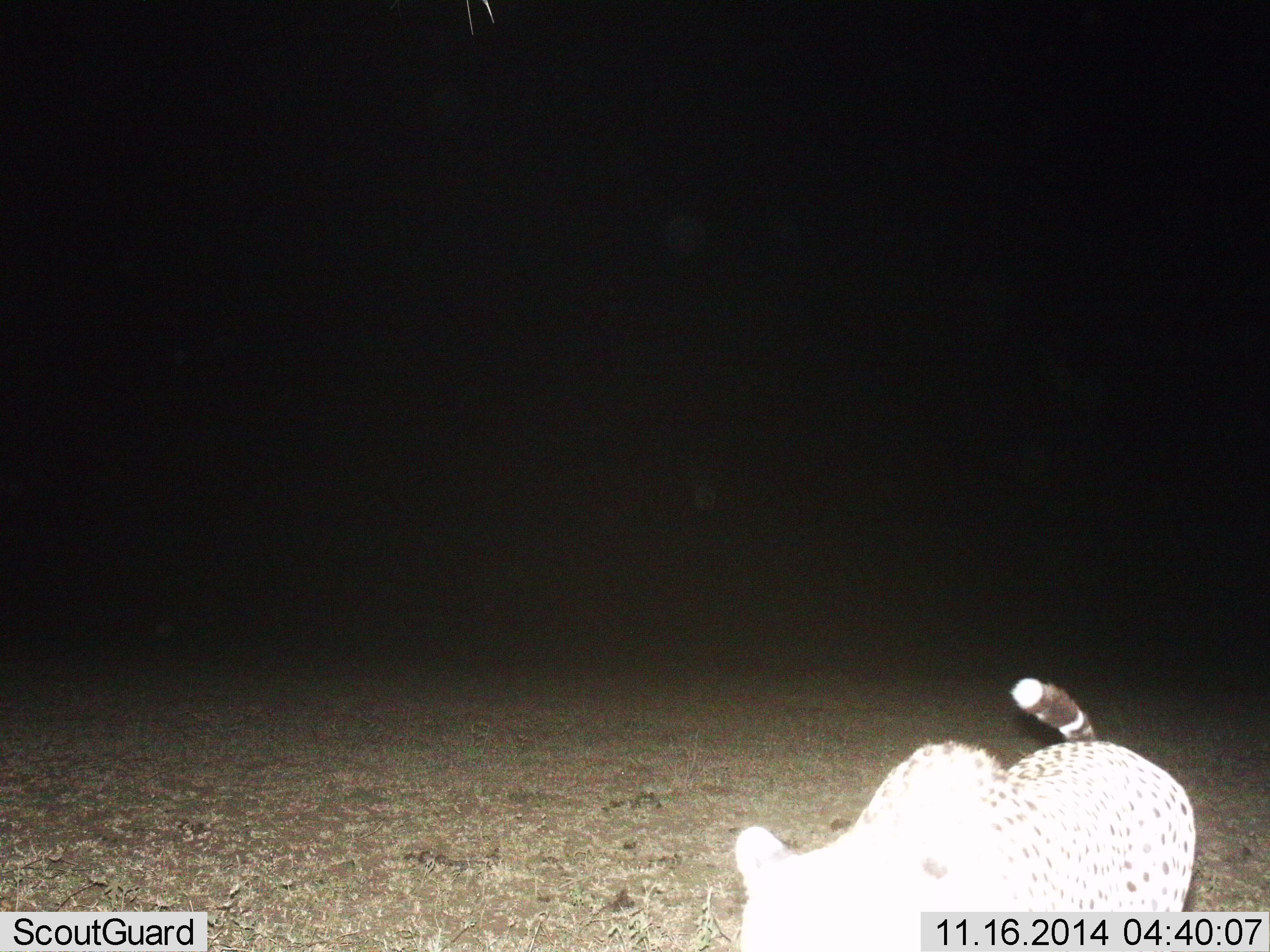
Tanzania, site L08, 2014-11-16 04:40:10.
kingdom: Animalia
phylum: Chordata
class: Mammalia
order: Carnivora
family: Felidae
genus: Acinonyx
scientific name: Acinonyx jubatus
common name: cheetah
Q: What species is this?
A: Cheetah (Acinonyx jubatus).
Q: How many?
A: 1.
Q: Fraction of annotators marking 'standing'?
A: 60%.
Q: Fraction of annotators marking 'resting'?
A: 0%.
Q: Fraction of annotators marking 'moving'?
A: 40%.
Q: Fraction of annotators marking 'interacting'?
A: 0%.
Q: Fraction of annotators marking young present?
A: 0%.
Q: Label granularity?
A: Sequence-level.